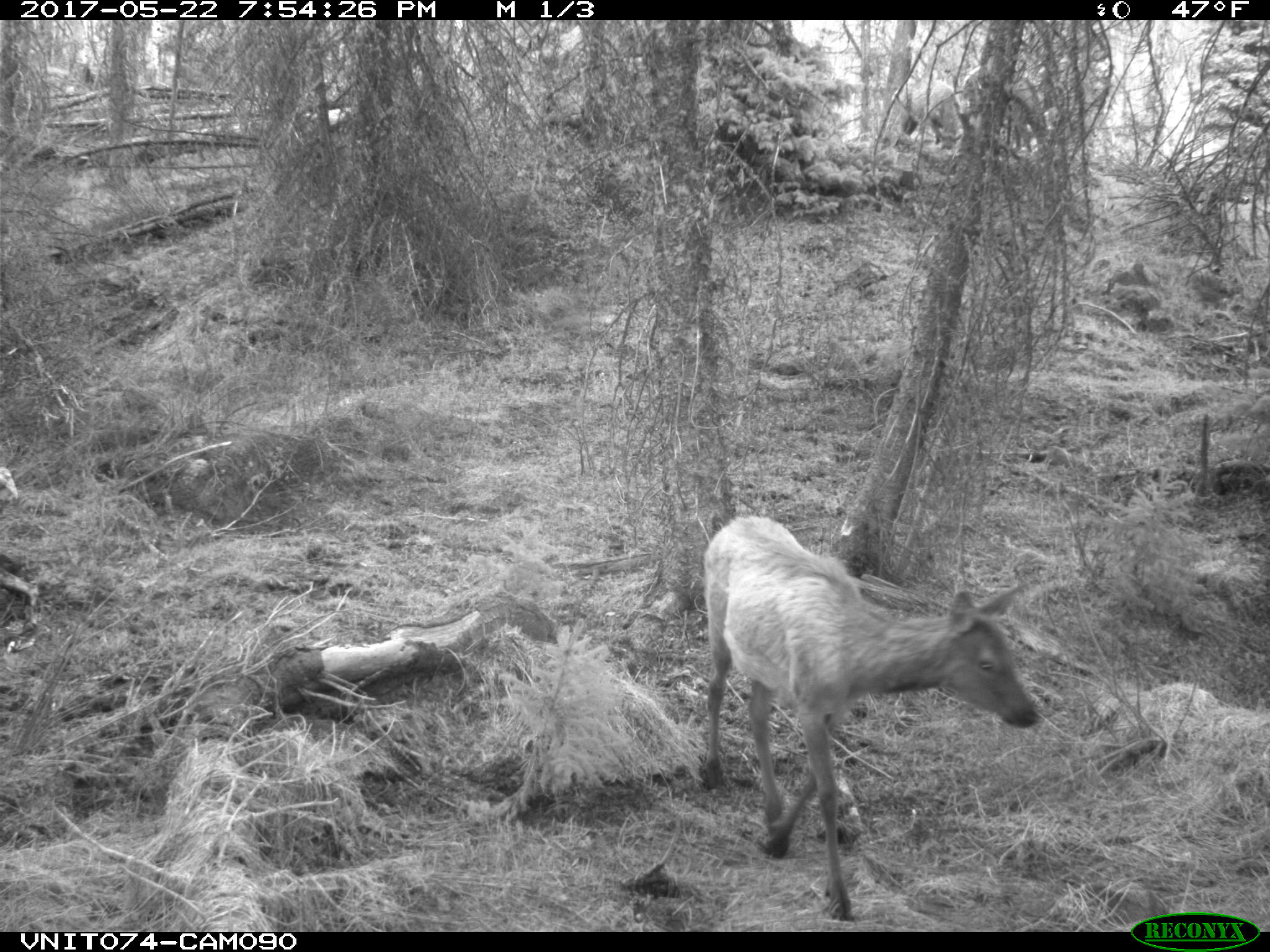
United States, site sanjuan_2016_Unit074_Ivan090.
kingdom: Animalia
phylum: Chordata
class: Mammalia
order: Artiodactyla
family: Cervidae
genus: Cervus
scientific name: Cervus elaphus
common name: red deer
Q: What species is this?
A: Cervus elaphus (red deer).